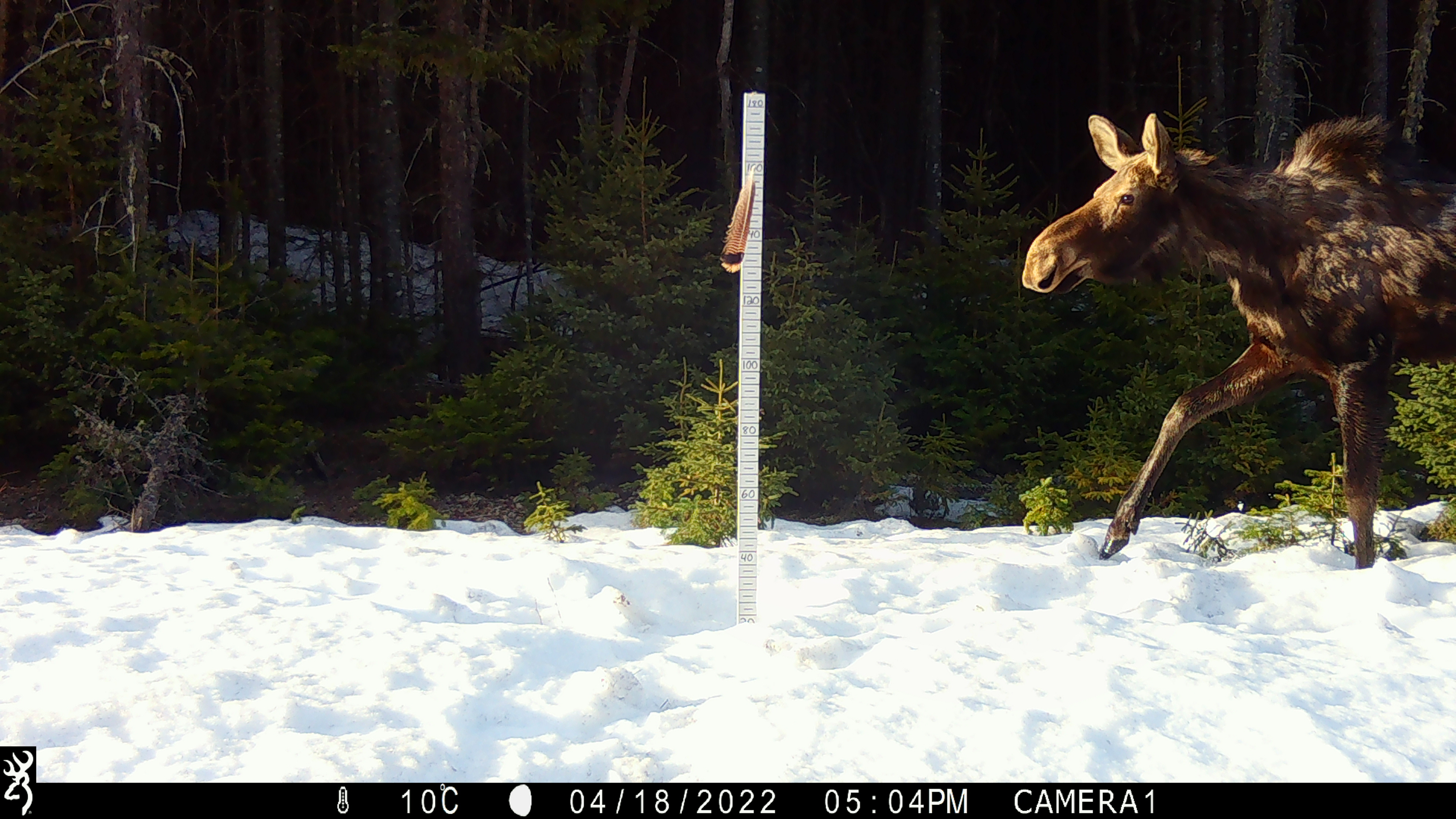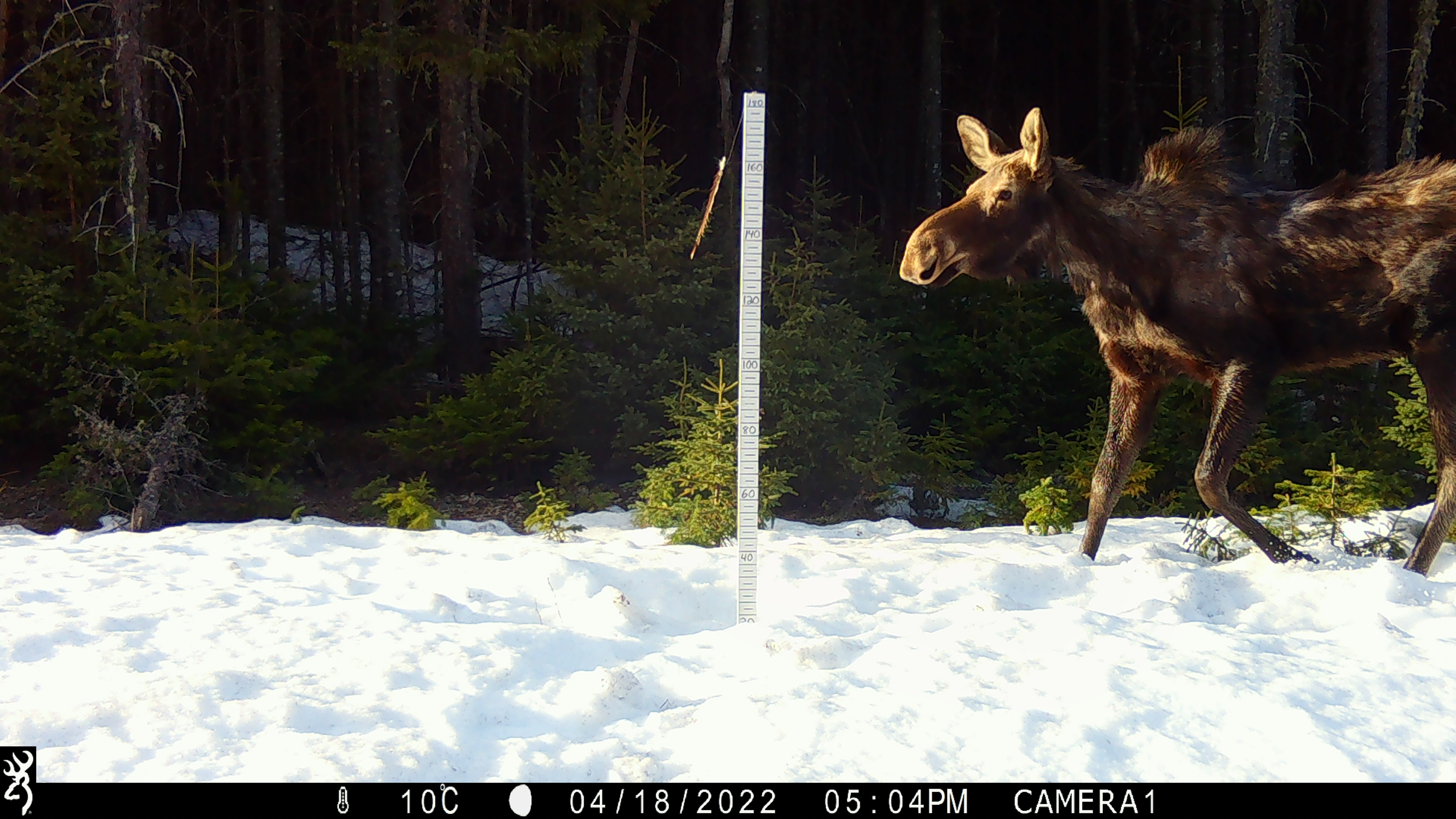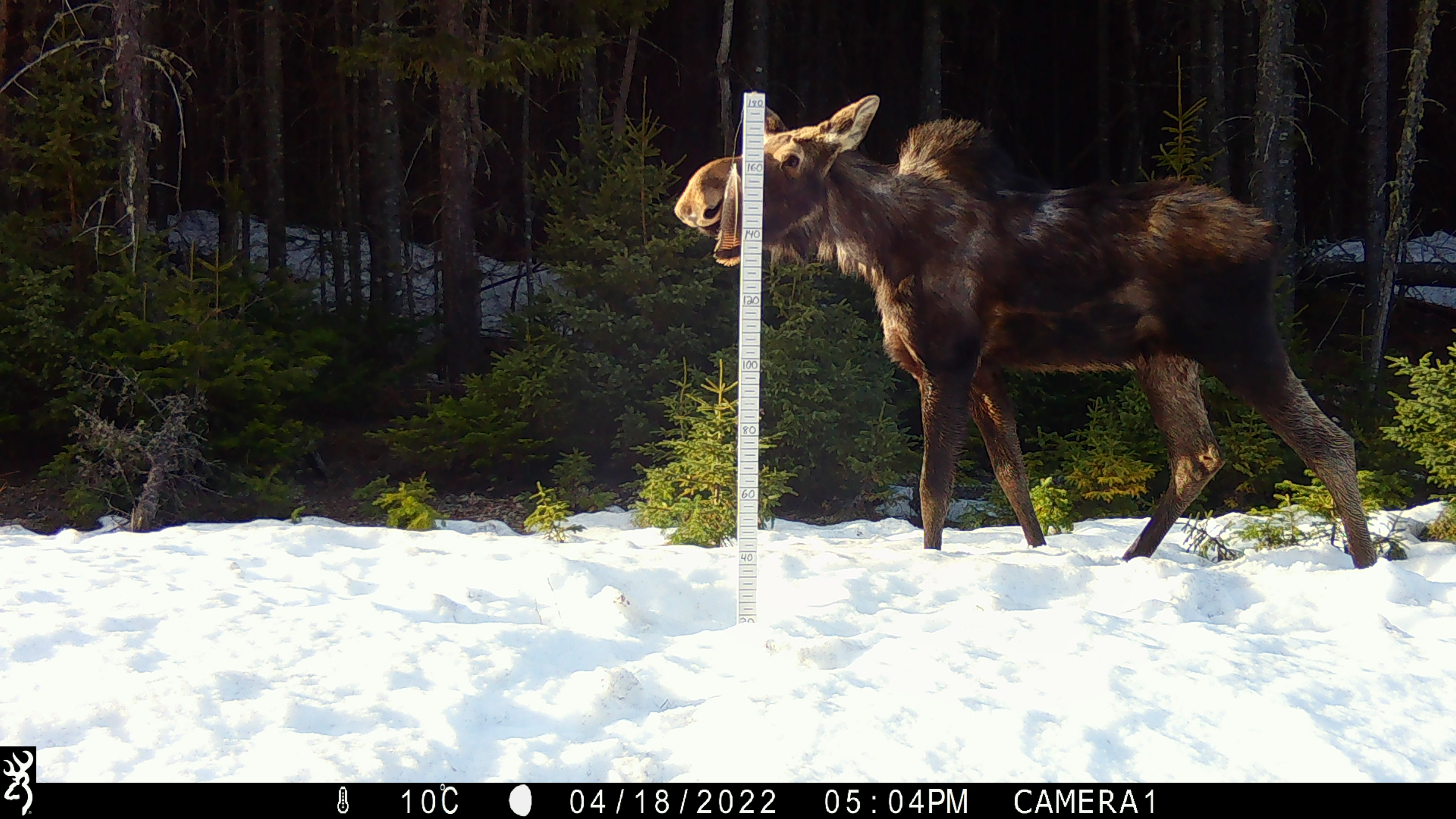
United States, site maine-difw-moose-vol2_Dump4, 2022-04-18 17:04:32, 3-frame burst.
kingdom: Animalia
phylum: Chordata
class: Mammalia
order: Artiodactyla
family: Cervidae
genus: Alces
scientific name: Alces alces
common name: moose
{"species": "moose (Alces alces)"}